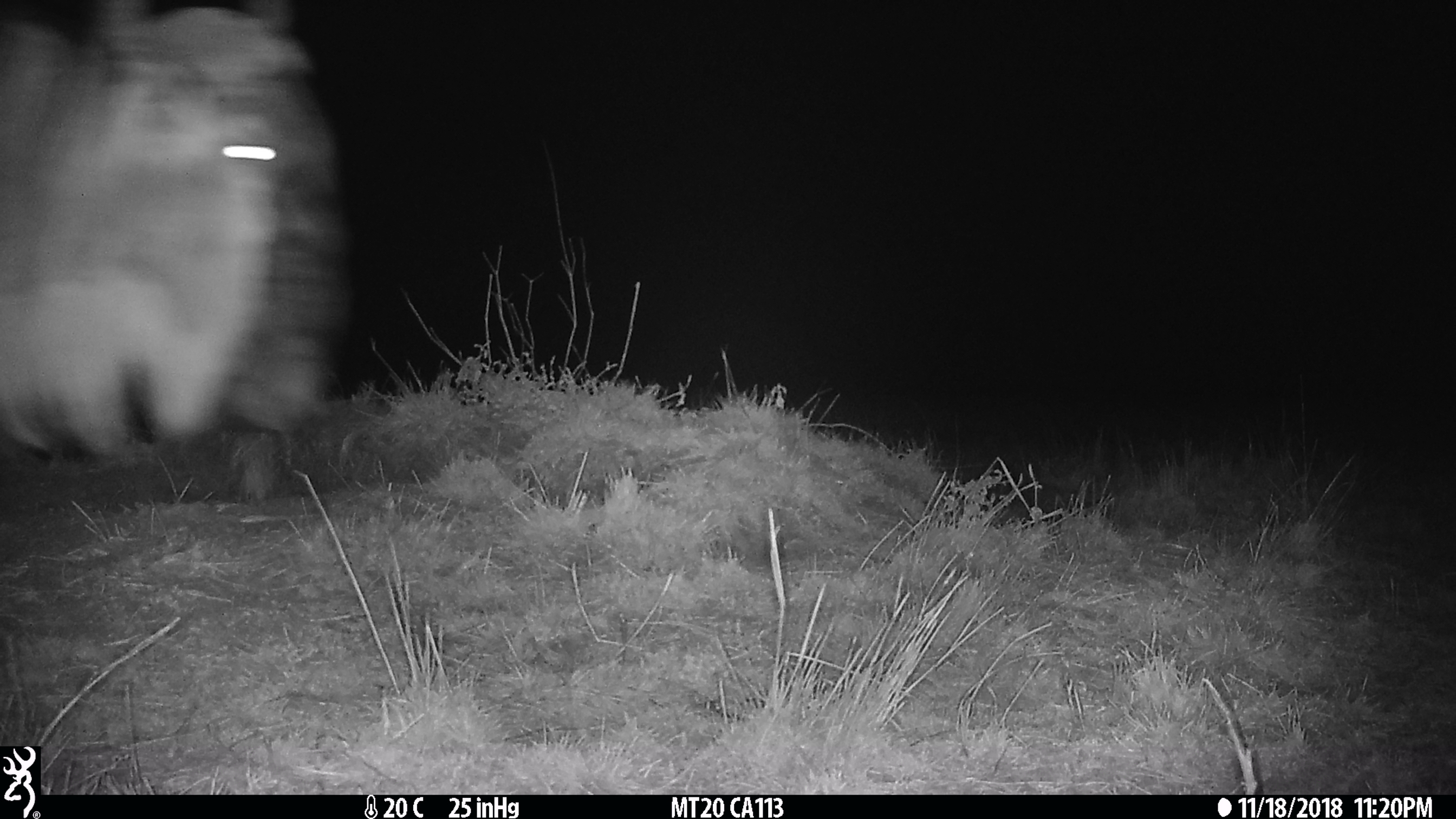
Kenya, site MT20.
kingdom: Animalia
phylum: Chordata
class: Mammalia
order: Artiodactyla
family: Bovidae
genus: Connochaetes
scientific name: Connochaetes taurinus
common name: blue wildebeest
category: wildebeest